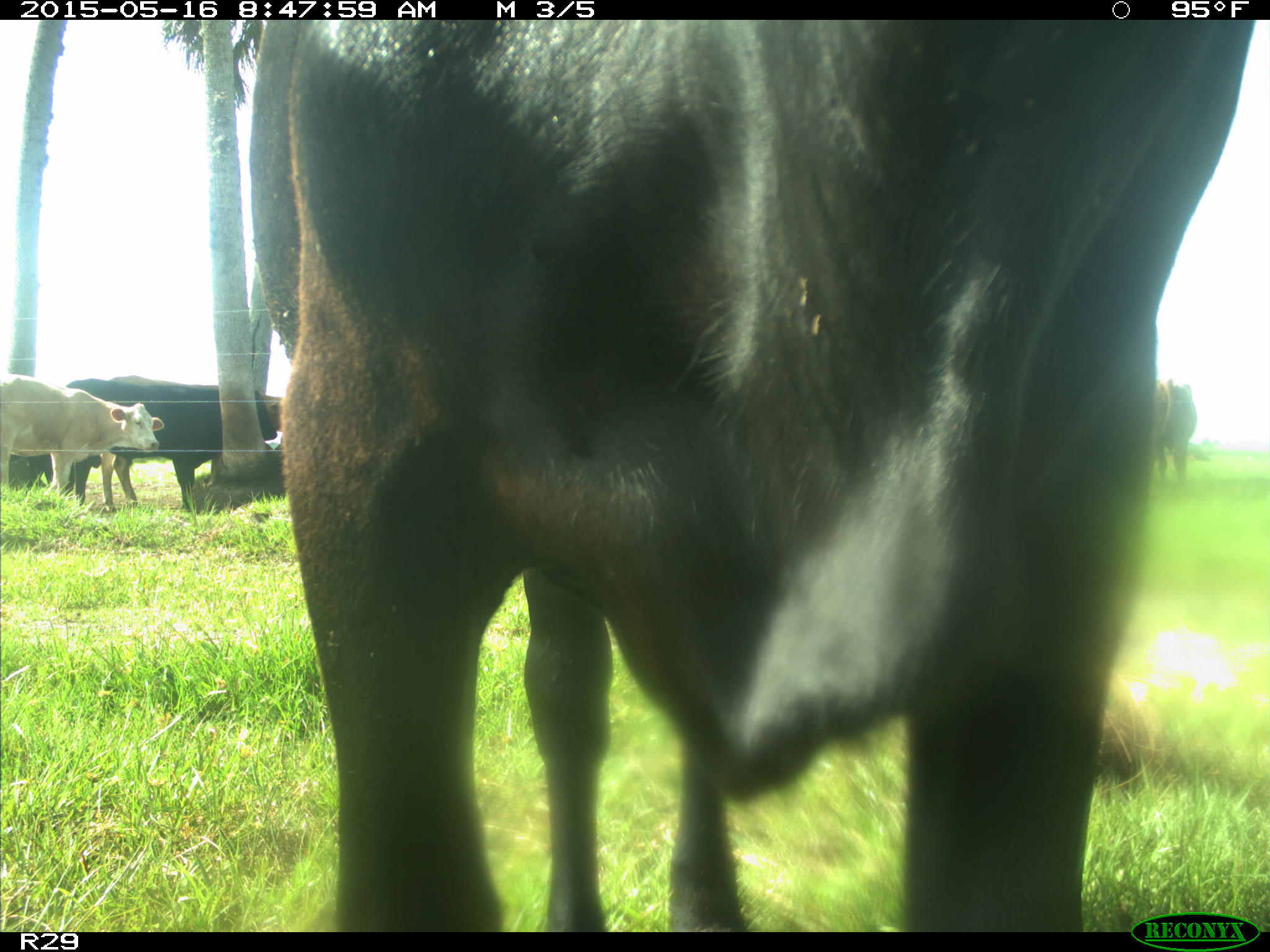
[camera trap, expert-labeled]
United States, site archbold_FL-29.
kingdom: Animalia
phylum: Chordata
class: Mammalia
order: Artiodactyla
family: Bovidae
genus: Bos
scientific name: Bos taurus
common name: domestic cow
Bos taurus (domestic cow).